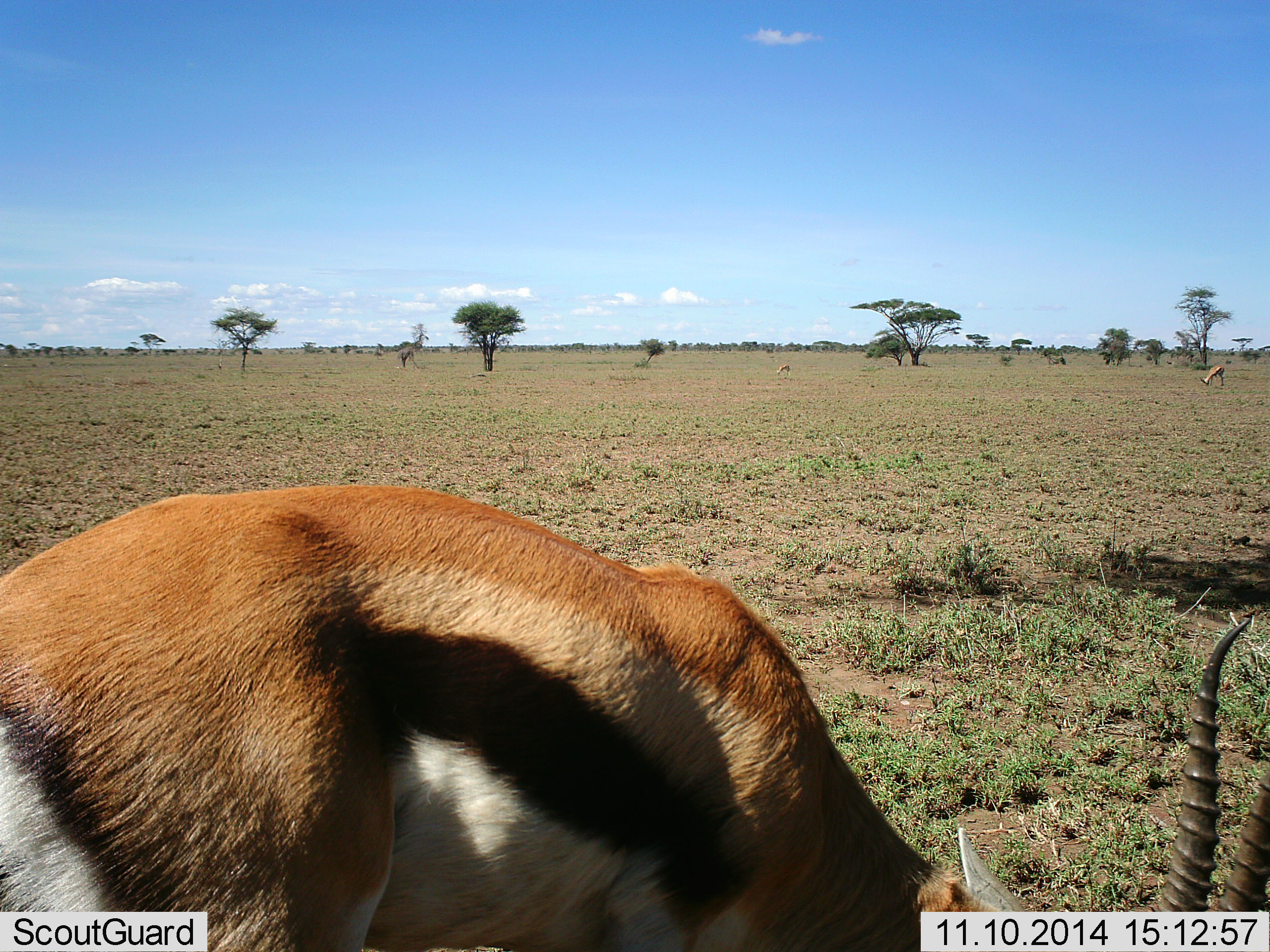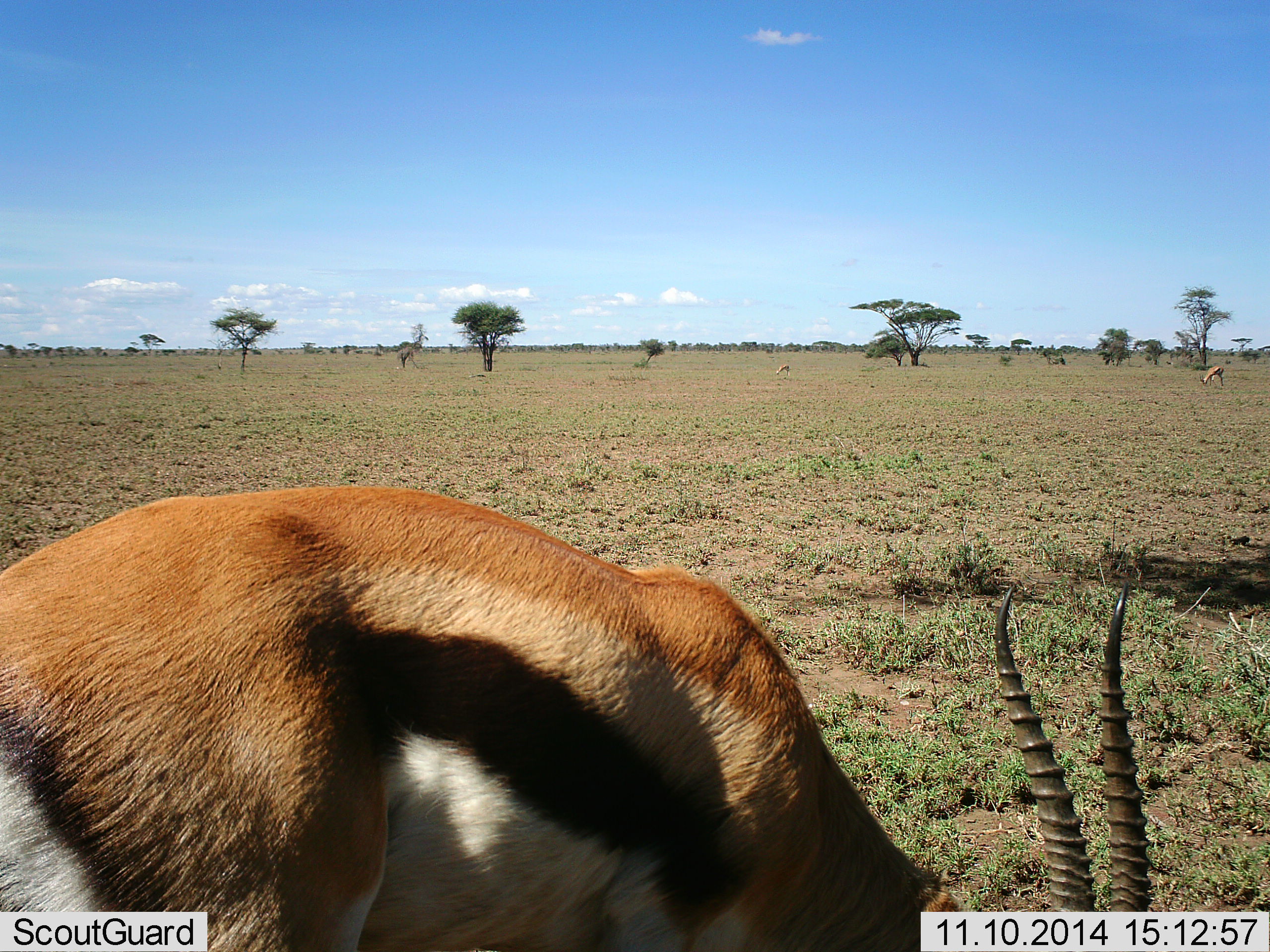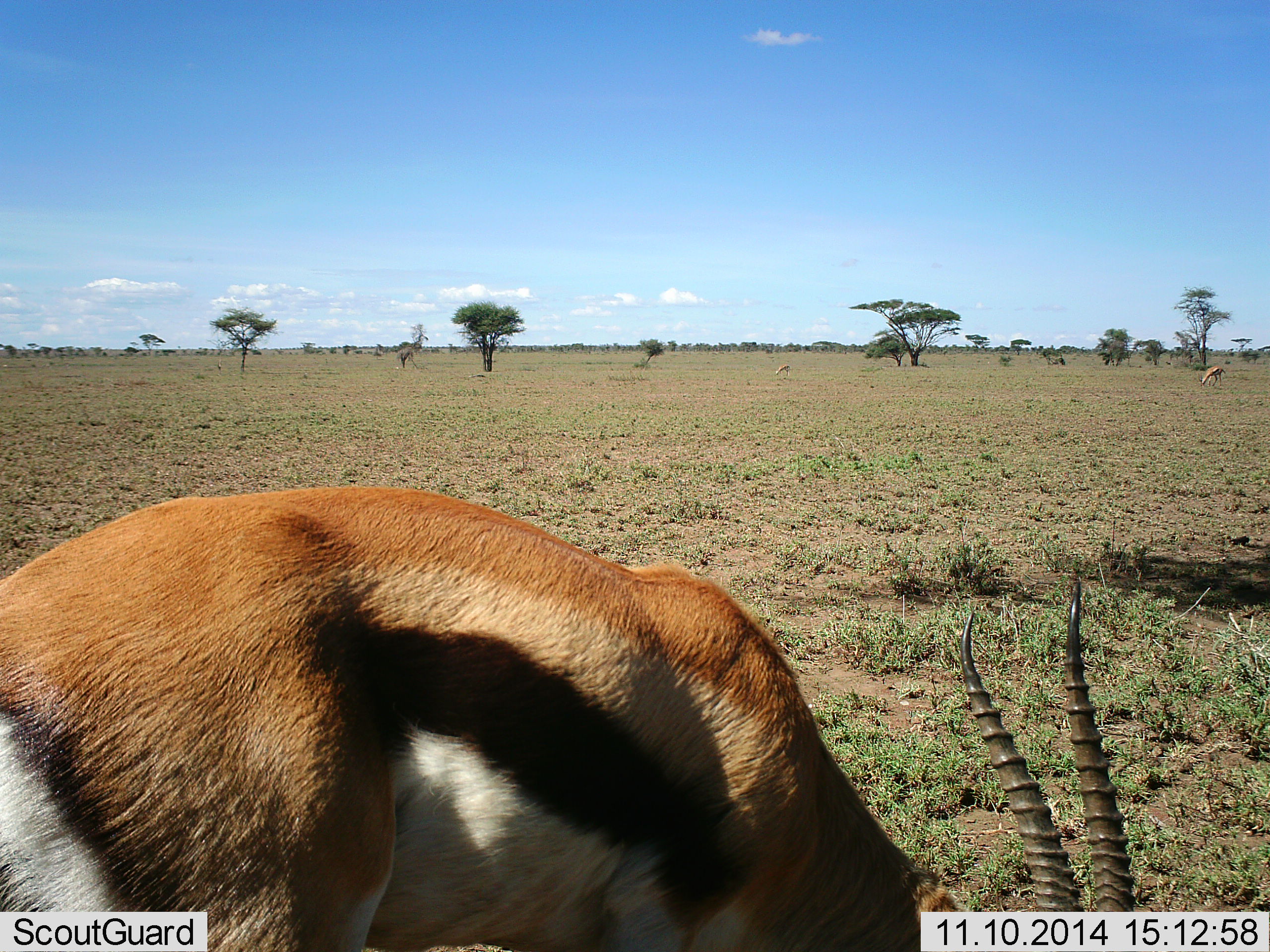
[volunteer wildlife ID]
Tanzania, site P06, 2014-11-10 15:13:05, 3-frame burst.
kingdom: Animalia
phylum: Chordata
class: Mammalia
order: Artiodactyla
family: Bovidae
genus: Eudorcas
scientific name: Eudorcas thomsonii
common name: thomson's gazelle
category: gazellethomsons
Gazellethomsons (thomson's gazelle) (Eudorcas thomsonii), count 2. Behavior (volunteer vote fractions): standing 36%, resting 0%, moving 9%, interacting 0%. Young present (vote fraction): 0%. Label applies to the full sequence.